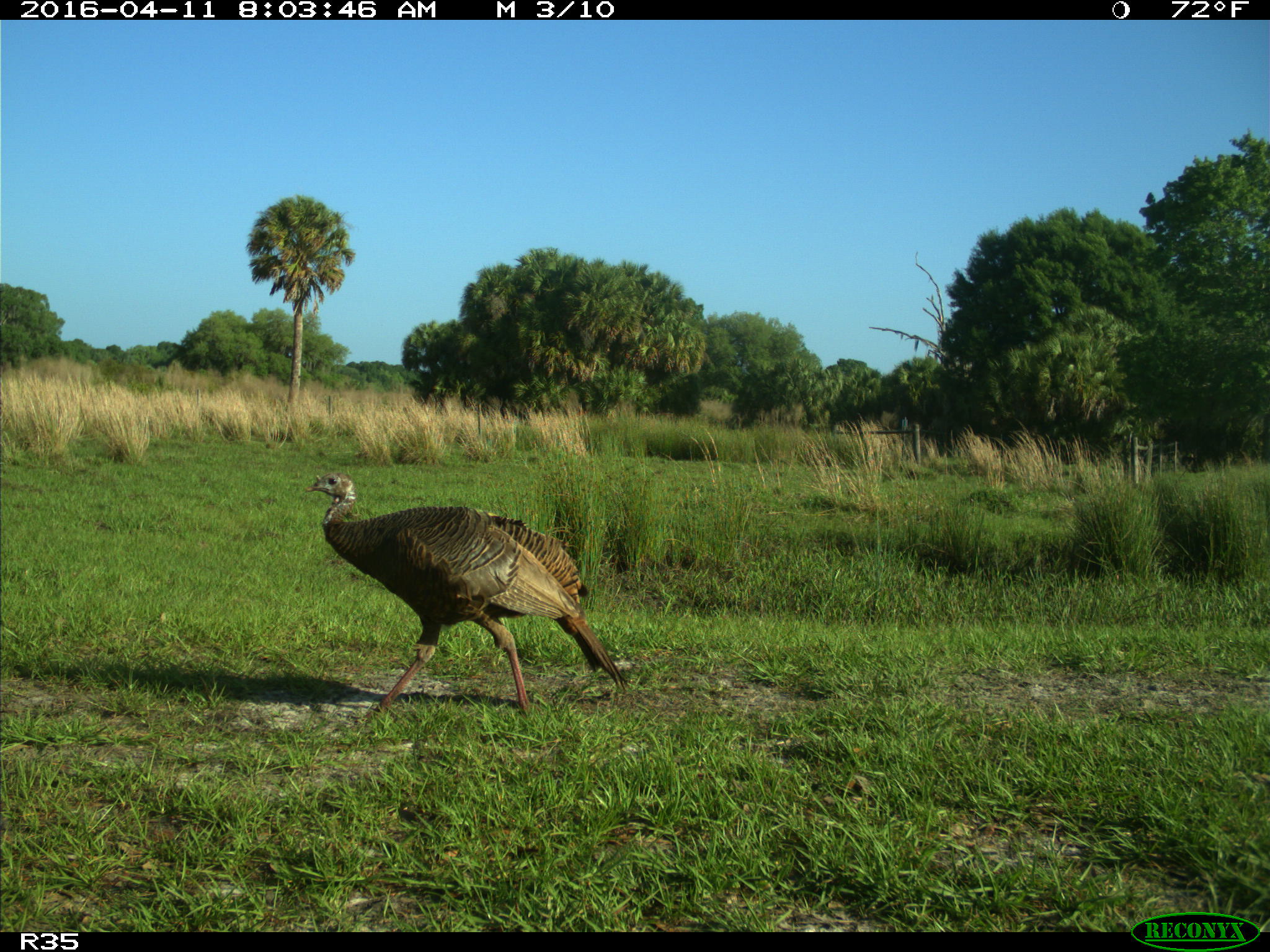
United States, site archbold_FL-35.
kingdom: Animalia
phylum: Chordata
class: Aves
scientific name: Aves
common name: birds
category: unidentified bird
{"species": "unidentified bird (birds) (Aves)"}